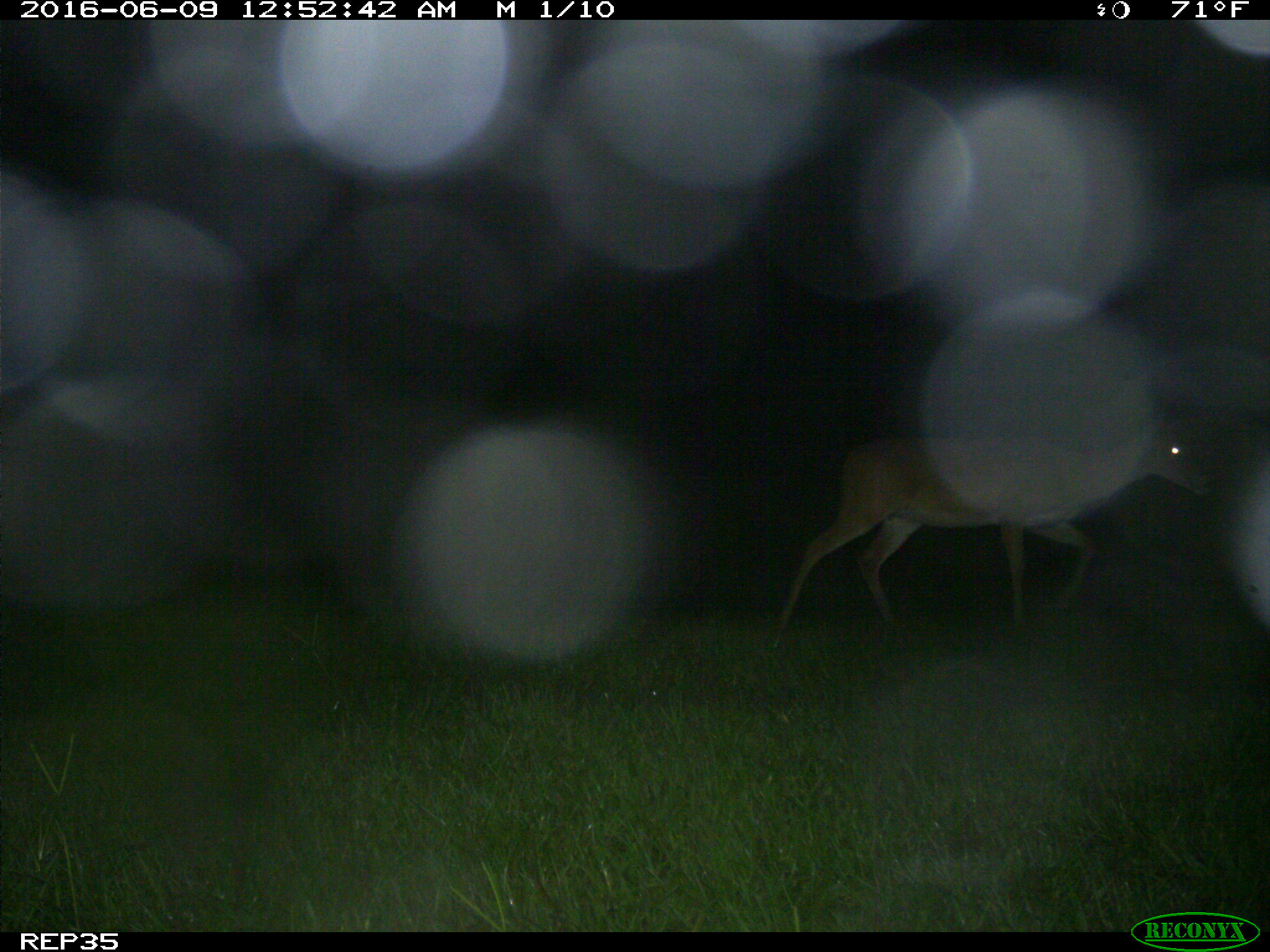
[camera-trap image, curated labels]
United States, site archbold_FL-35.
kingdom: Animalia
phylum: Chordata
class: Mammalia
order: Artiodactyla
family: Cervidae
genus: Odocoileus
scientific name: Odocoileus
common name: deer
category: unidentified deer